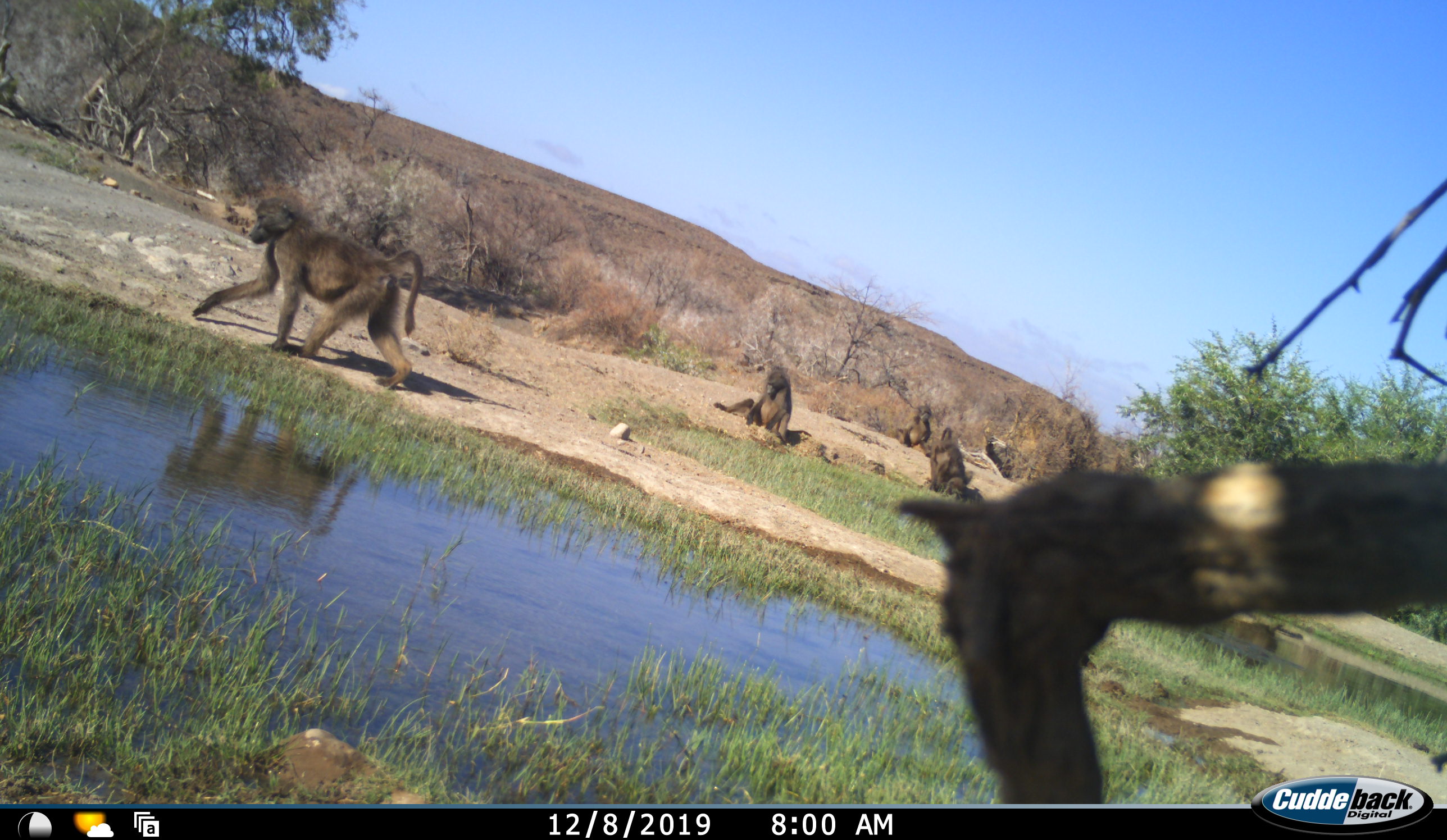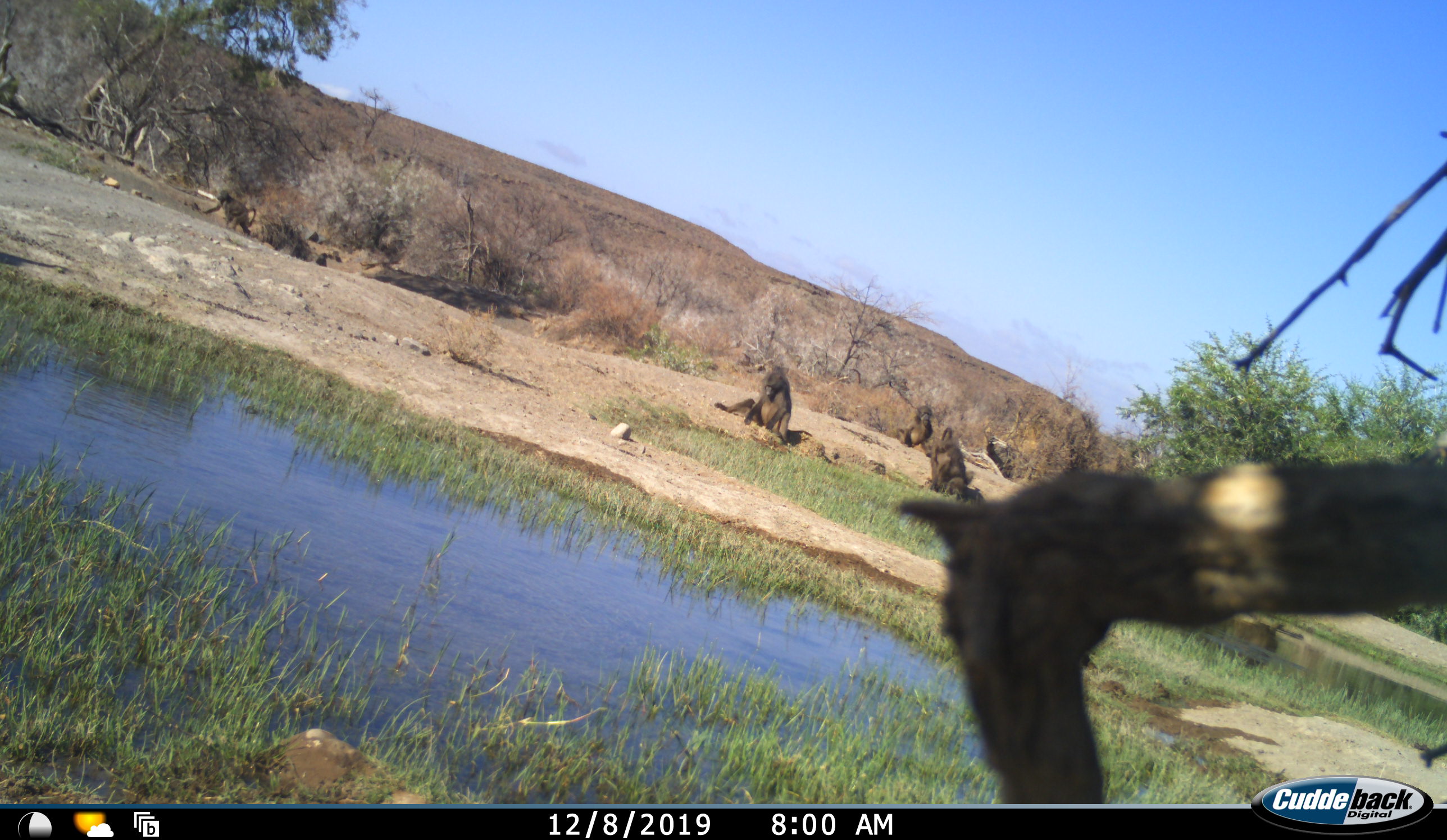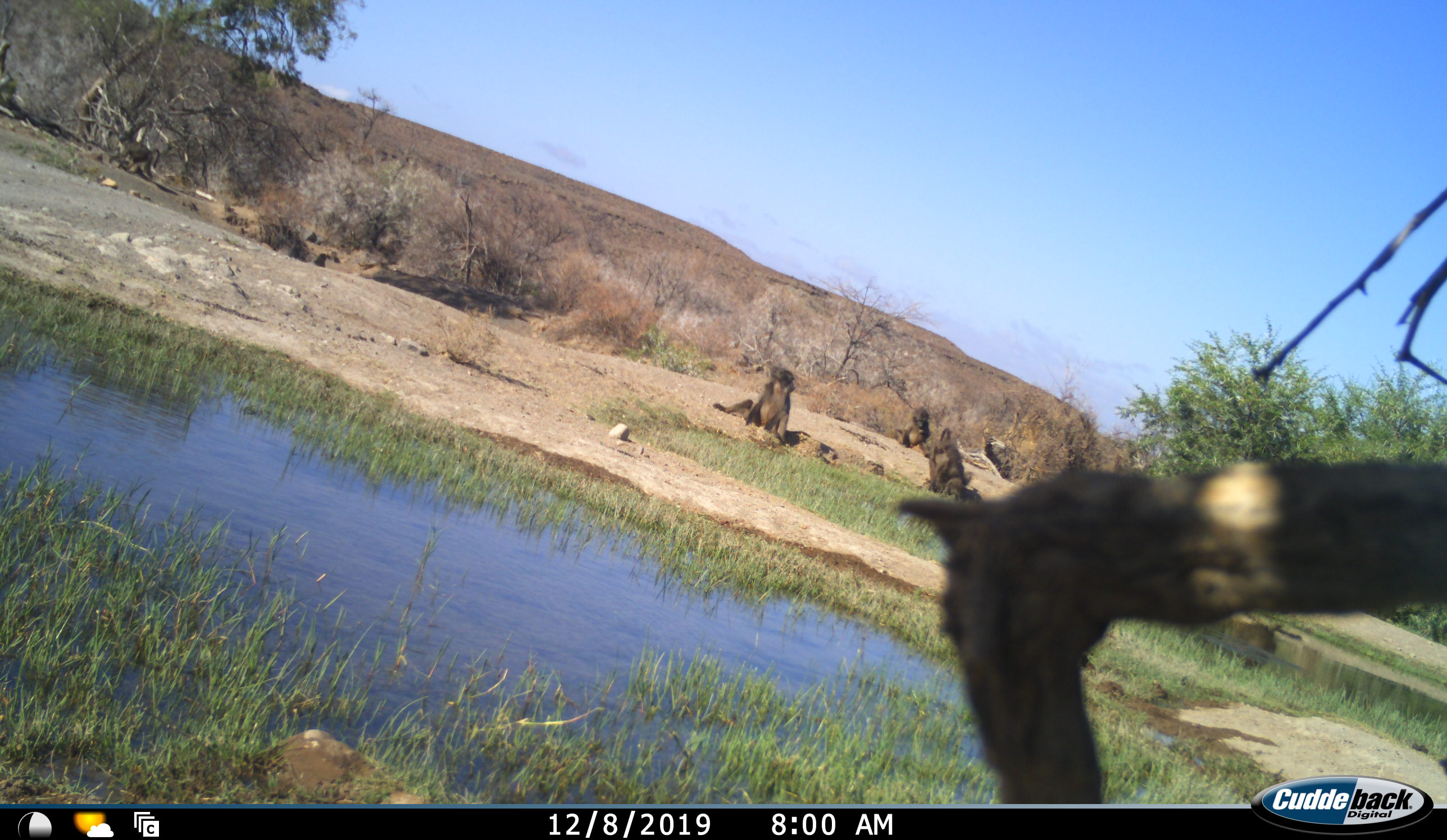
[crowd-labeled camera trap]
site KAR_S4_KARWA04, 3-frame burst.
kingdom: Animalia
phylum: Chordata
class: Mammalia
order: Primates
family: Cercopithecidae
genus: Papio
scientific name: Papio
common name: baboon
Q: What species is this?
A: Baboon (Papio).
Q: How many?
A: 5.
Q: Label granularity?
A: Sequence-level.